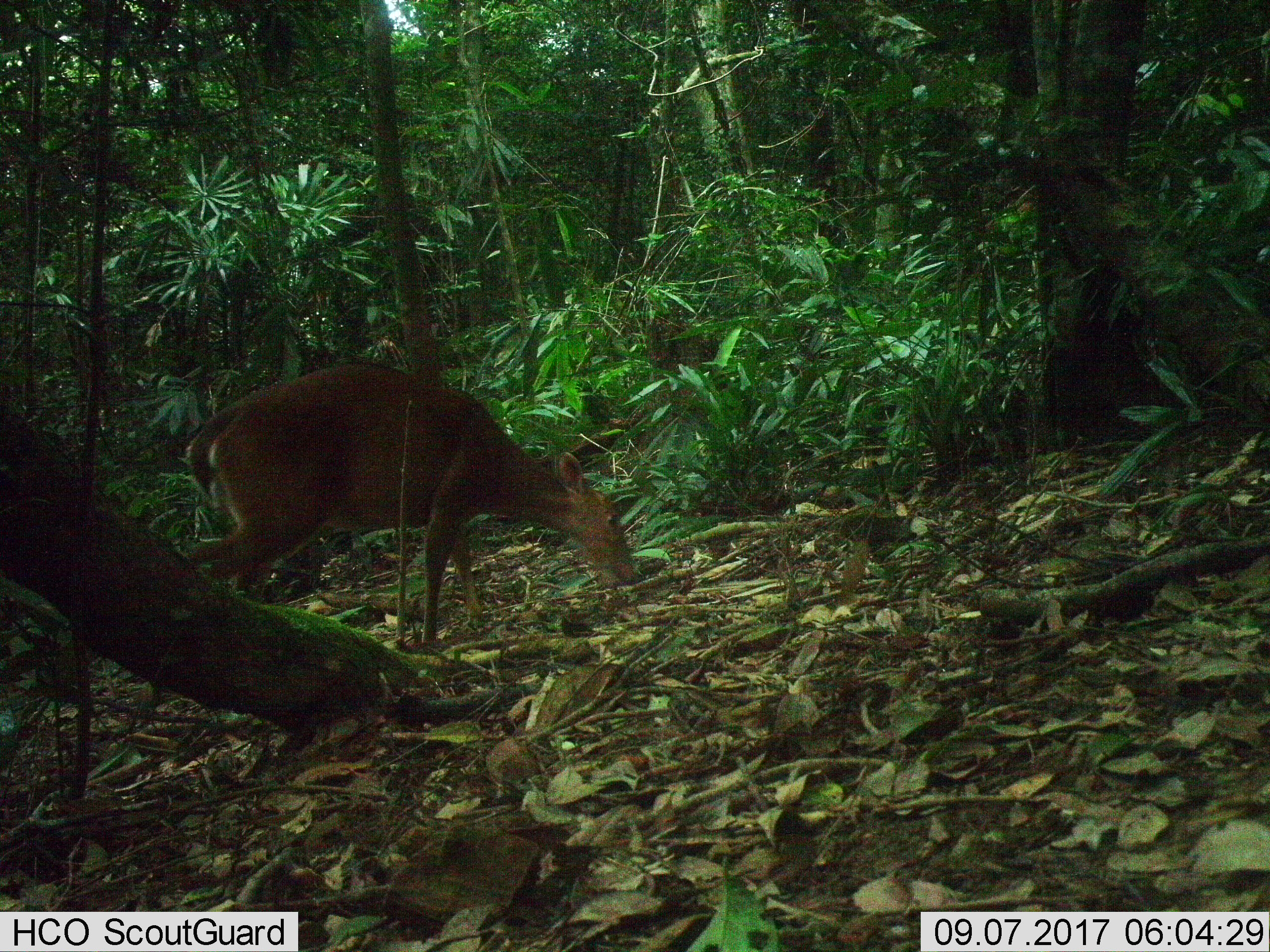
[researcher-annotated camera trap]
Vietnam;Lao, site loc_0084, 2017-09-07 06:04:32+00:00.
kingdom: Animalia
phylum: Chordata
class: Mammalia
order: Artiodactyla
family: Cervidae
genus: Muntiacus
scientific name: Muntiacus vuquangensis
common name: large-antlered muntjac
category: large antlered muntjac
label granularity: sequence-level